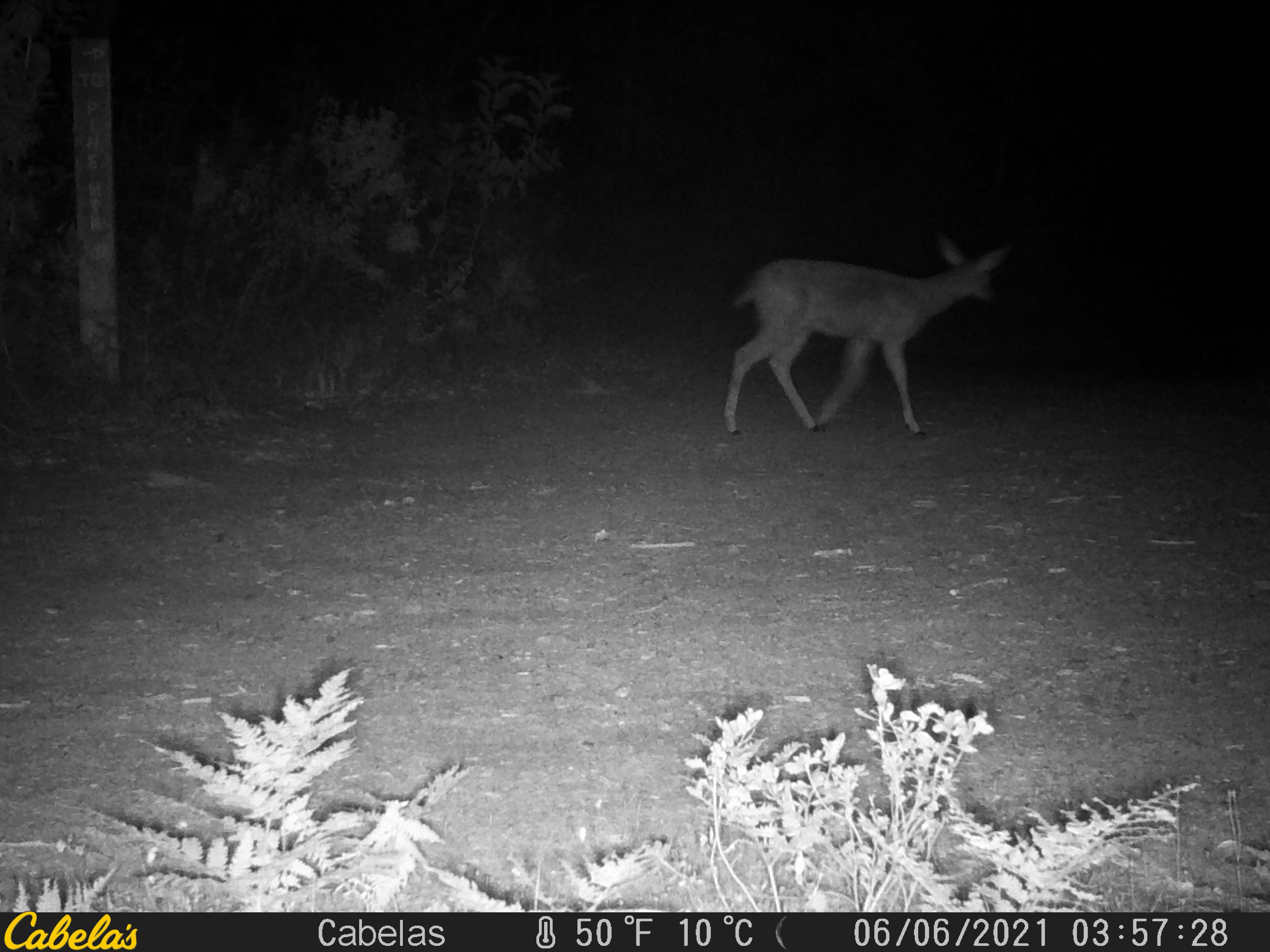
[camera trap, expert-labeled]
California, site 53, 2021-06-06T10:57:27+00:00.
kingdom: Animalia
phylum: Chordata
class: Mammalia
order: Artiodactyla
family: Cervidae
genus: Odocoileus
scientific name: Odocoileus hemionus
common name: mule deer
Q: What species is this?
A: Mule deer (Odocoileus hemionus).